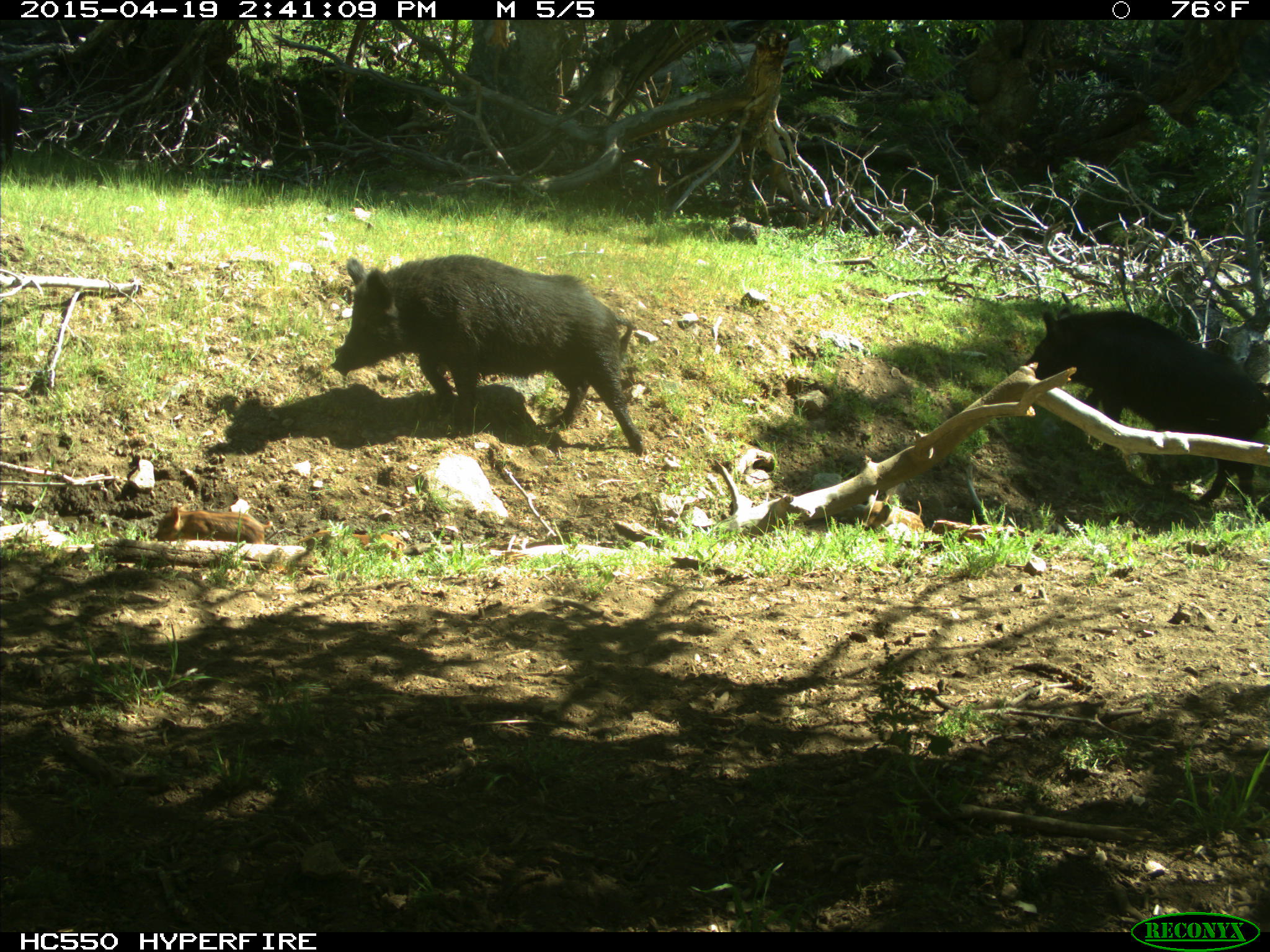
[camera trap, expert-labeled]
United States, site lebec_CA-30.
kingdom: Animalia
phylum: Chordata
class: Mammalia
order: Artiodactyla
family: Suidae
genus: Sus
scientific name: Sus scrofa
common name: wild boar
Sus scrofa (wild boar).